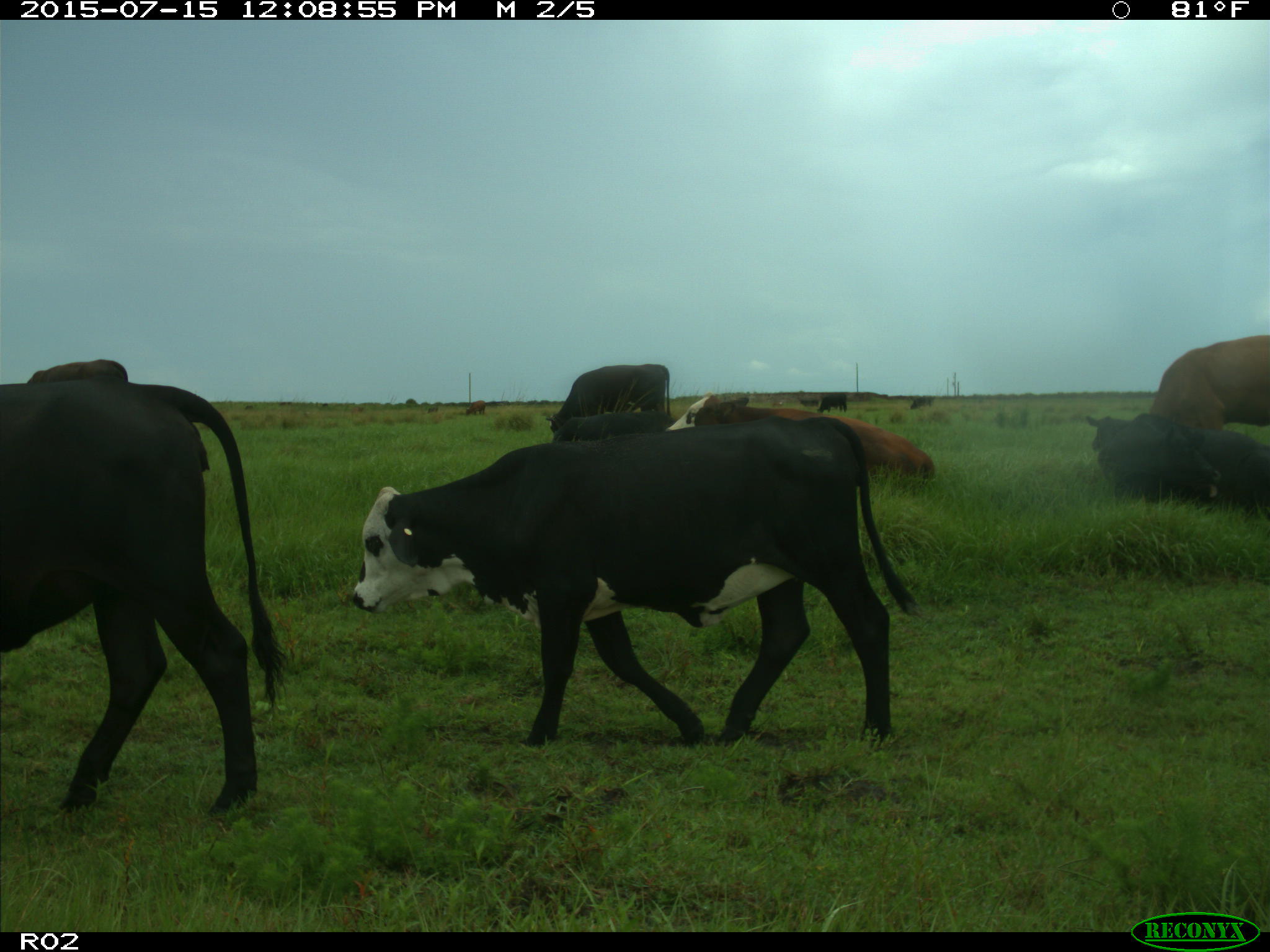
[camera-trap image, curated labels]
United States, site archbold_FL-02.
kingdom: Animalia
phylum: Chordata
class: Mammalia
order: Artiodactyla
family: Bovidae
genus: Bos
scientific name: Bos taurus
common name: domestic cow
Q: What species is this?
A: Bos taurus (domestic cow).